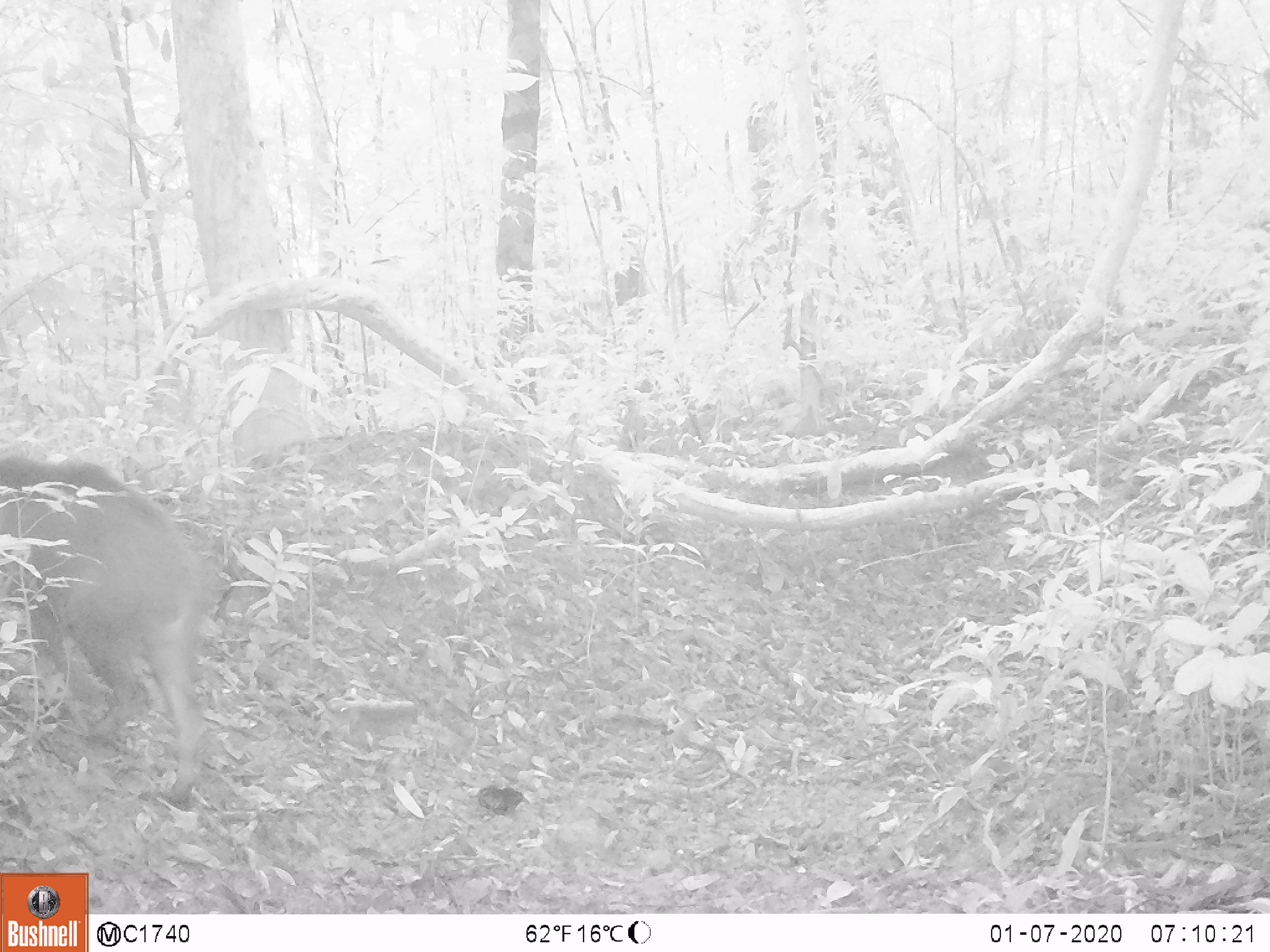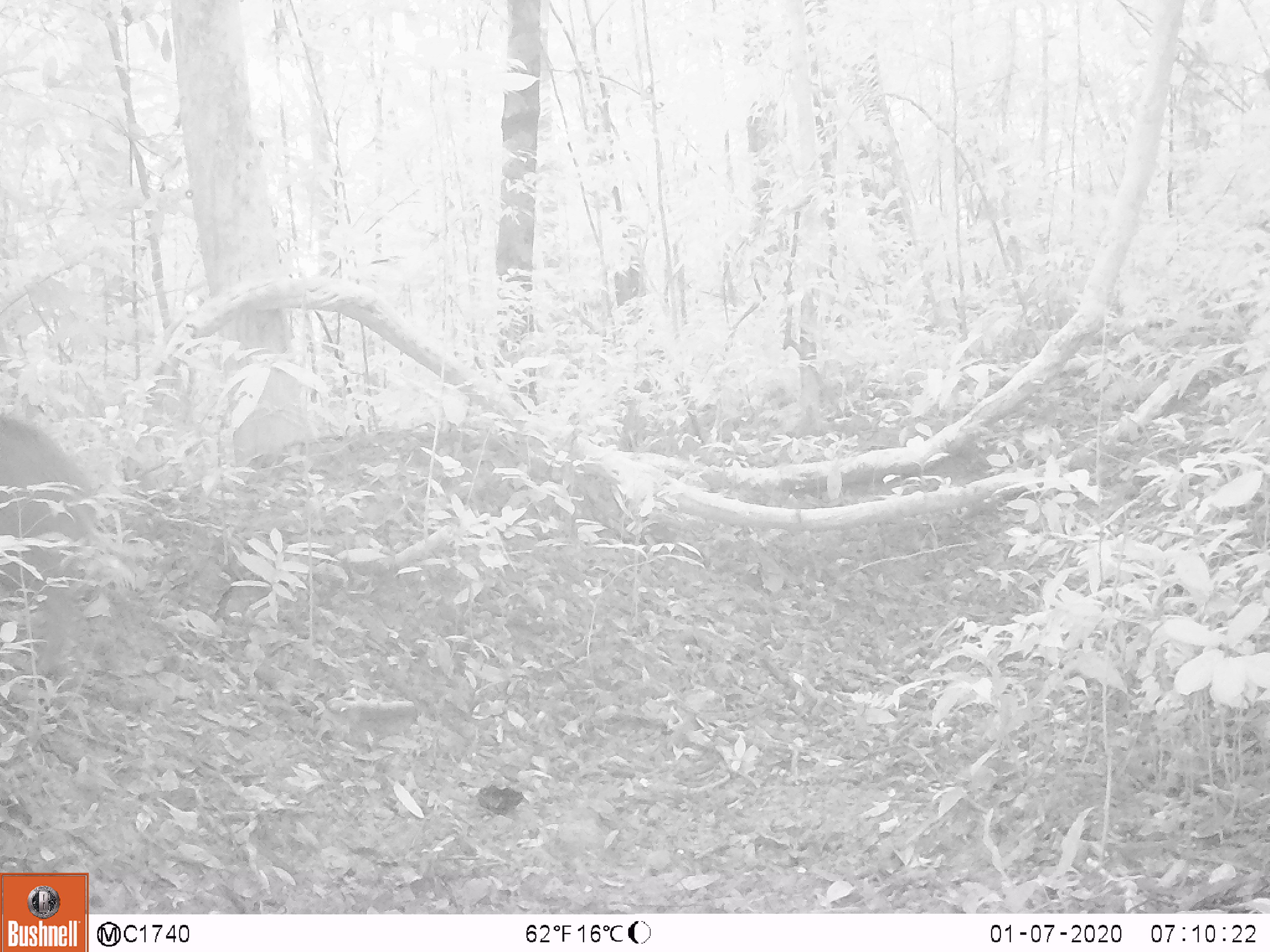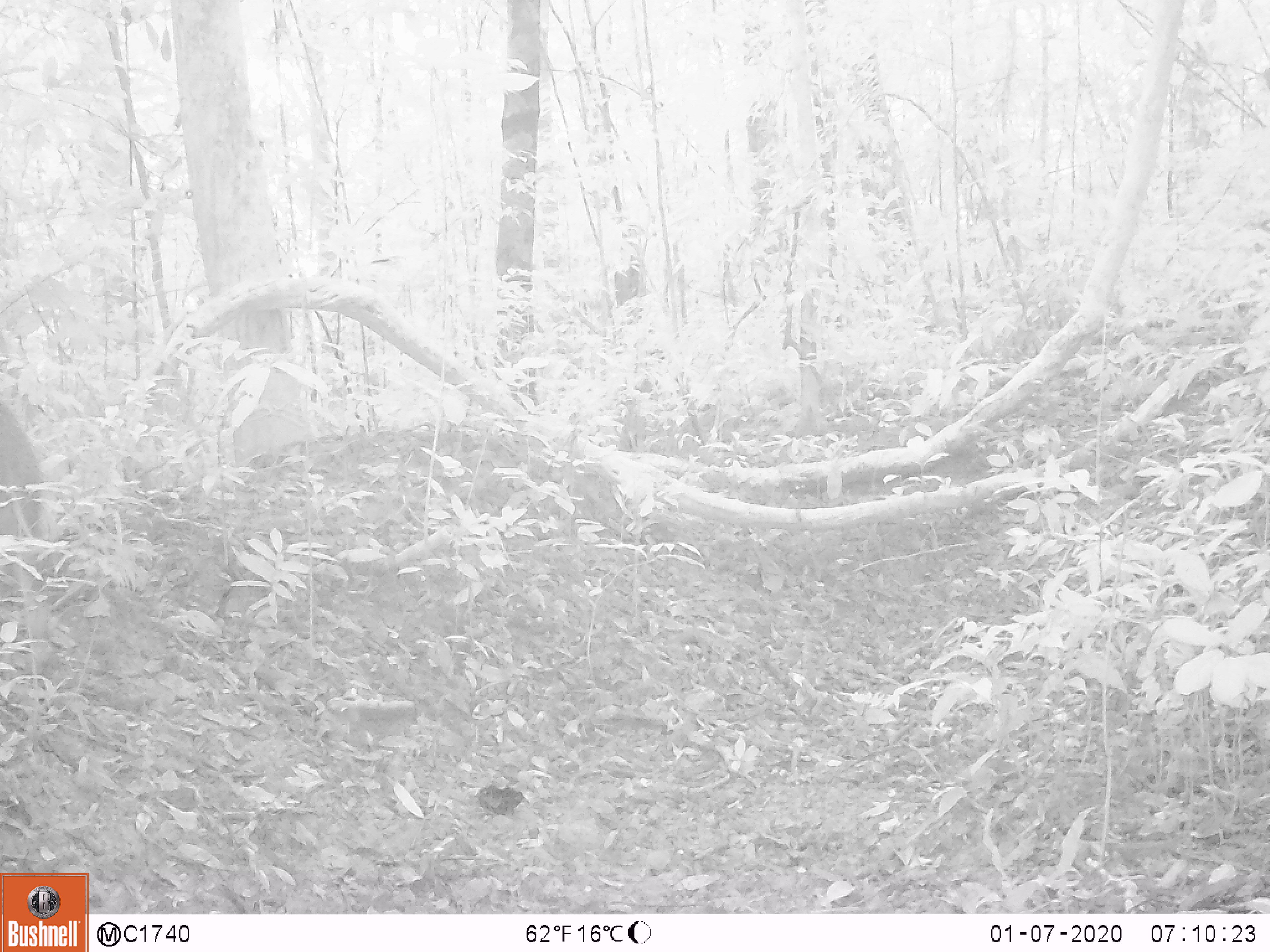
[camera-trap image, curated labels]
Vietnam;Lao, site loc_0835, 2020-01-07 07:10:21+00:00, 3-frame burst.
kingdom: Animalia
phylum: Chordata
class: Mammalia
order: Artiodactyla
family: Suidae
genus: Sus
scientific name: Sus scrofa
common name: eurasian wild pig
Eurasian wild pig (Sus scrofa). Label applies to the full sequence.